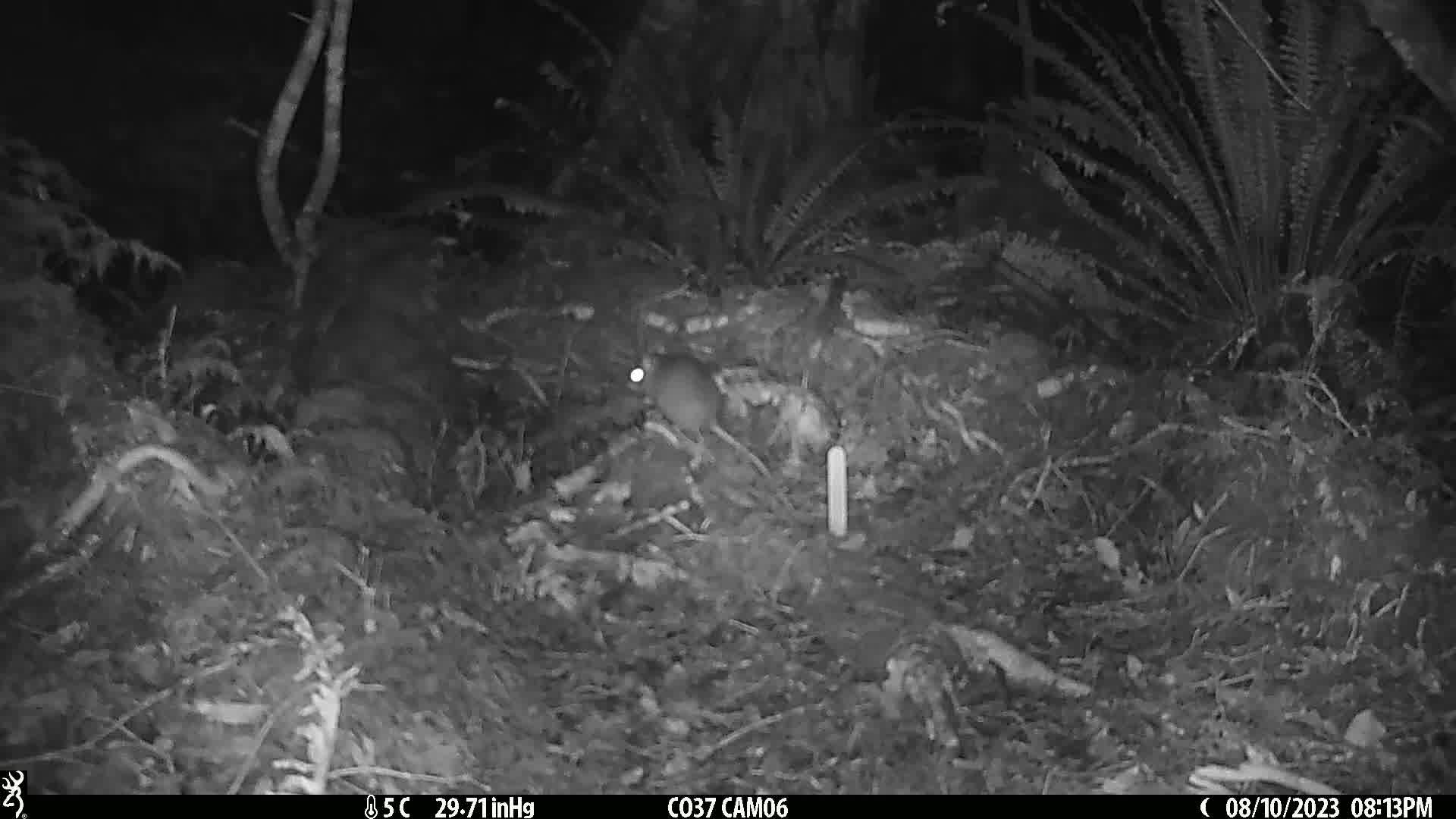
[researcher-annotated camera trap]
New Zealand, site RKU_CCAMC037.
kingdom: Animalia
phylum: Chordata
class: Mammalia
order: Rodentia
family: Muridae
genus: Rattus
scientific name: Rattus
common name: rat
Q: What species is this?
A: Rat (Rattus).